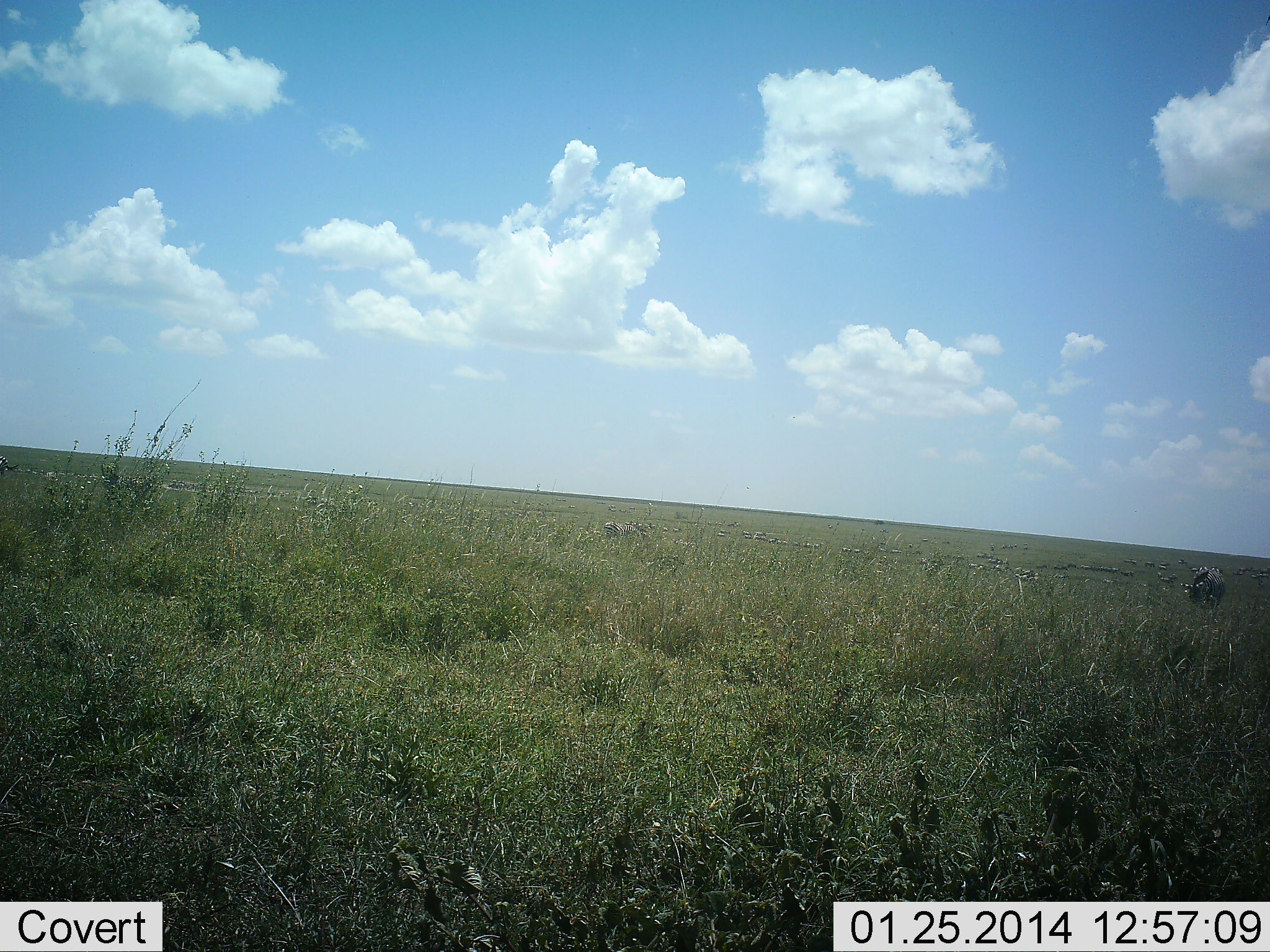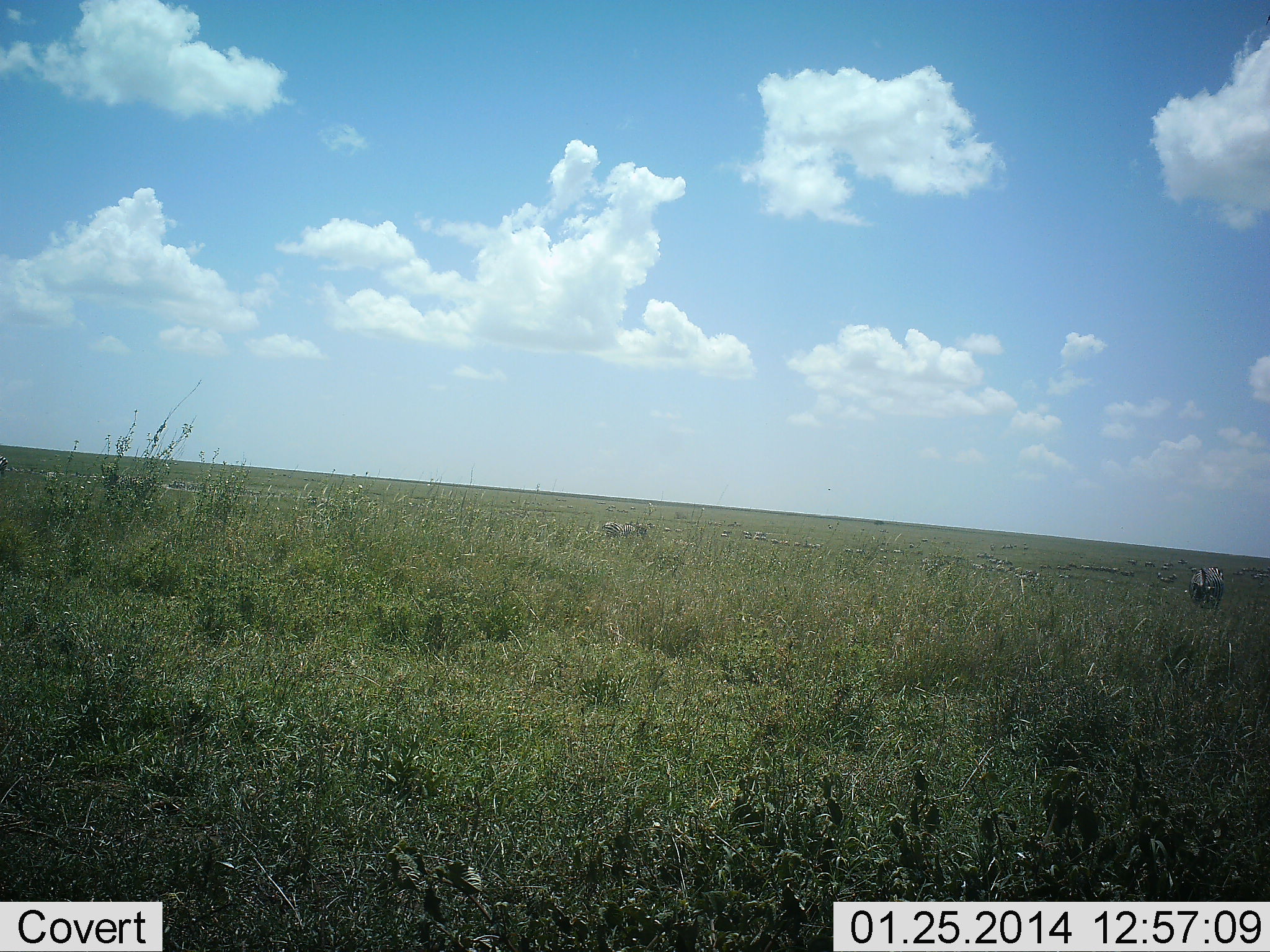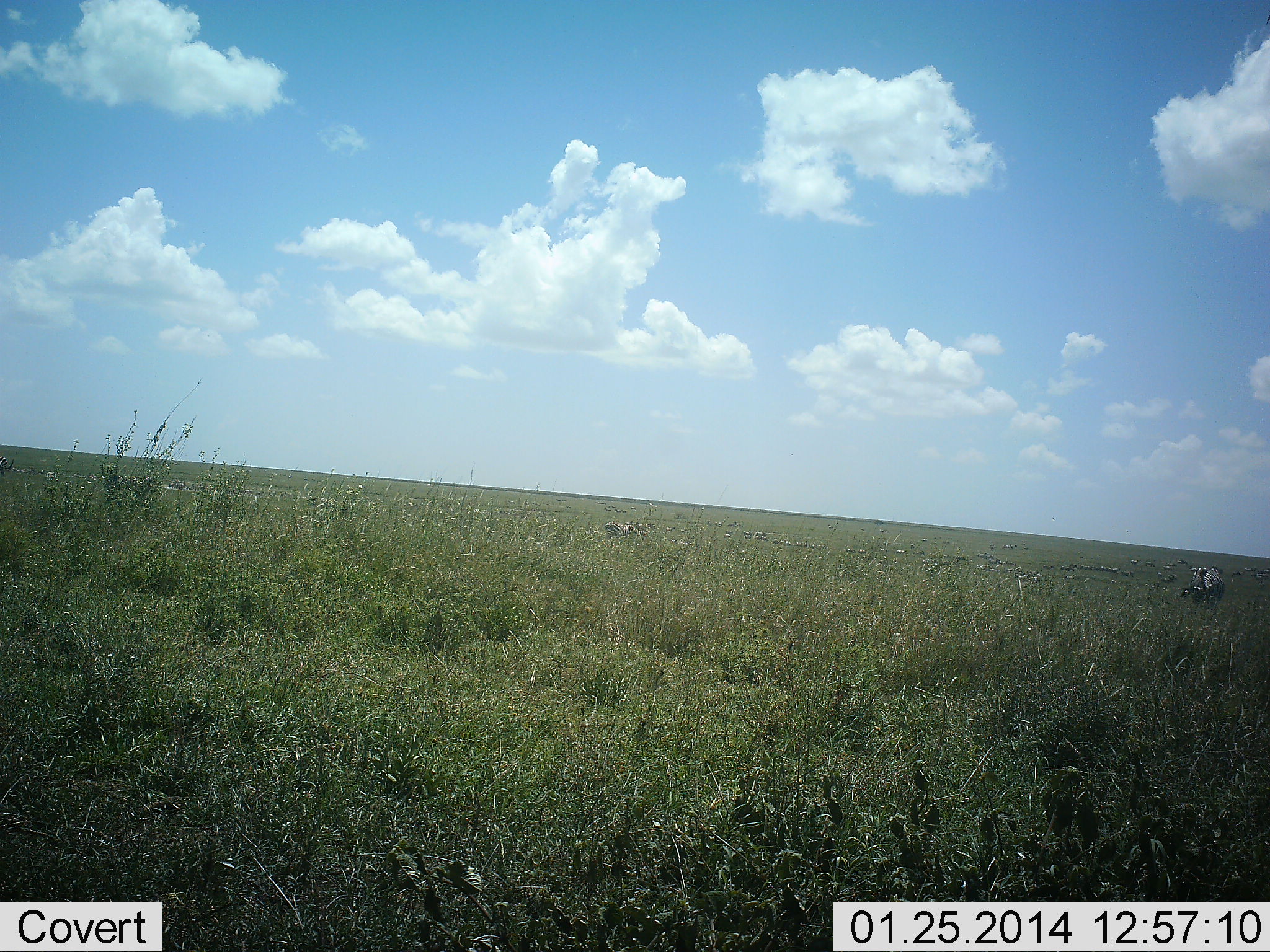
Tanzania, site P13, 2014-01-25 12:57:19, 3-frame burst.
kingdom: Animalia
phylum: Chordata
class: Mammalia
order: Perissodactyla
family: Equidae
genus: Equus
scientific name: Equus quagga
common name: plains zebra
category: zebra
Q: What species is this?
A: Zebra (plains zebra) (Equus quagga).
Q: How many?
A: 2.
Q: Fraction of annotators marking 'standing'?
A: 18%.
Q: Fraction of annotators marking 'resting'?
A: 0%.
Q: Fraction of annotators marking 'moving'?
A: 9%.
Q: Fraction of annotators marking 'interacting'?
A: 0%.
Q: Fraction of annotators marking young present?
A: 0%.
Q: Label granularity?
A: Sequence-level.